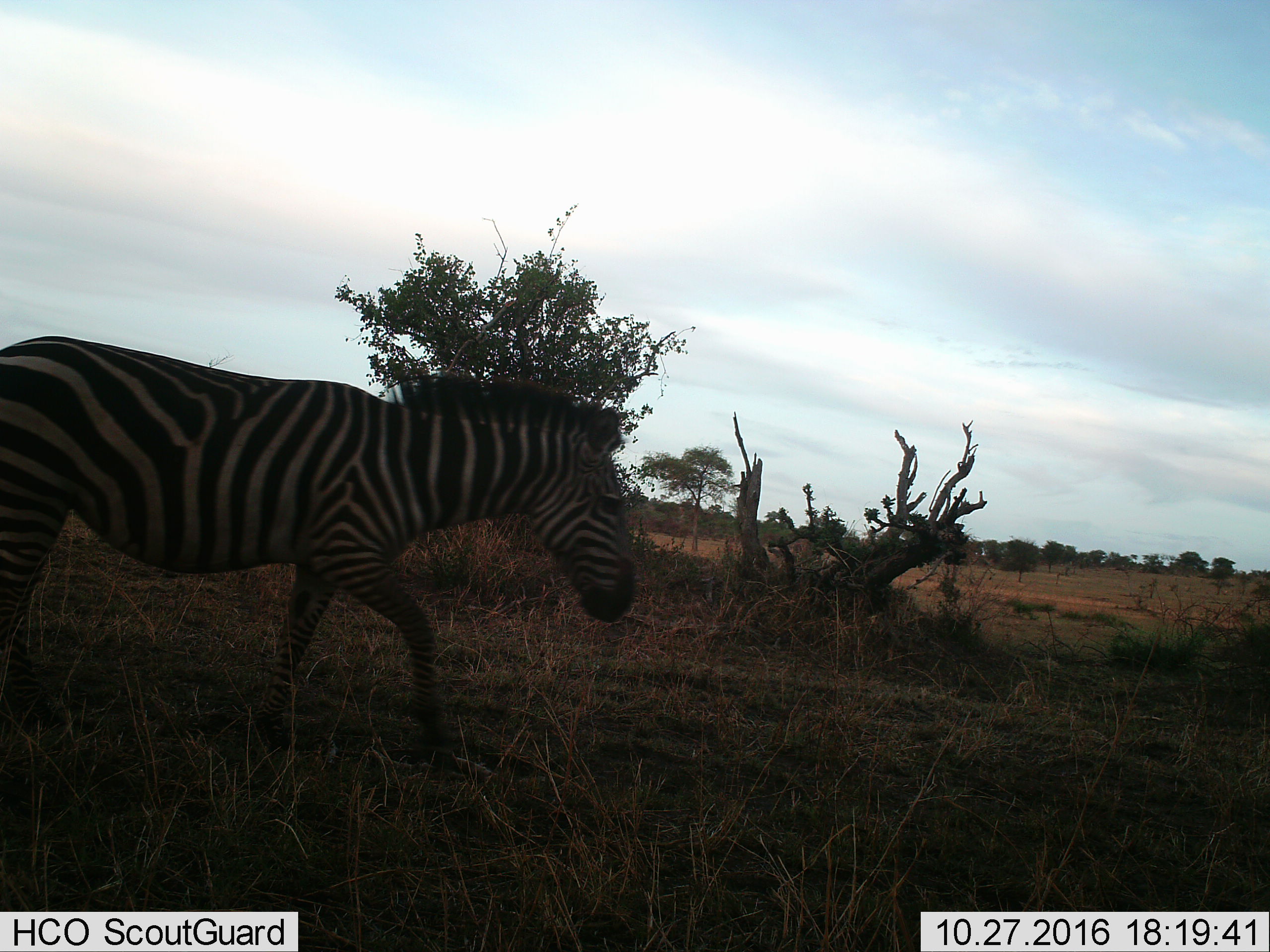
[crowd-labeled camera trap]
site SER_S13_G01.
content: unidentified animal